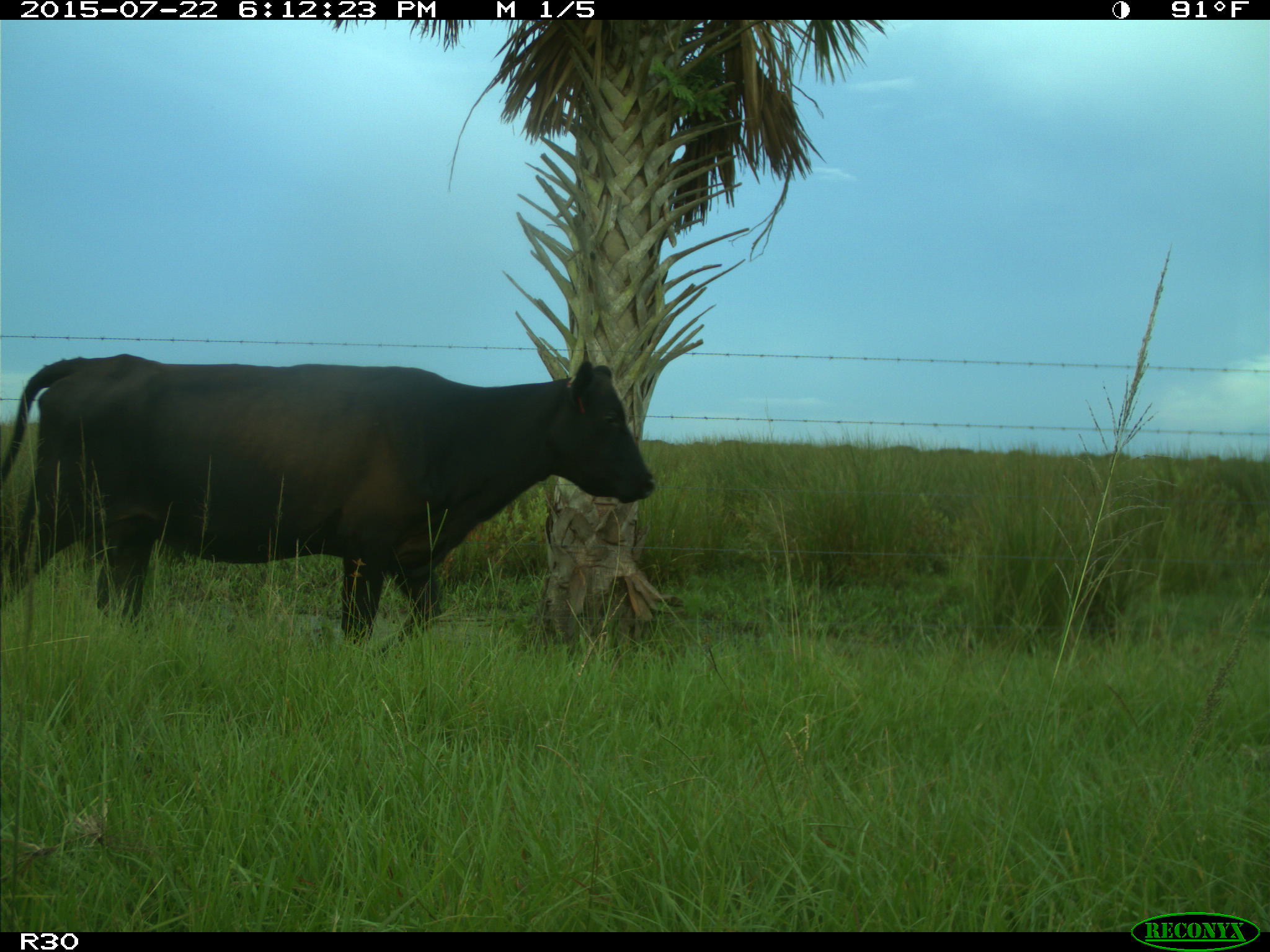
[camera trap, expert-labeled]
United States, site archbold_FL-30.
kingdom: Animalia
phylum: Chordata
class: Mammalia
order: Artiodactyla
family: Bovidae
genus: Bos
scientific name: Bos taurus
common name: domestic cow